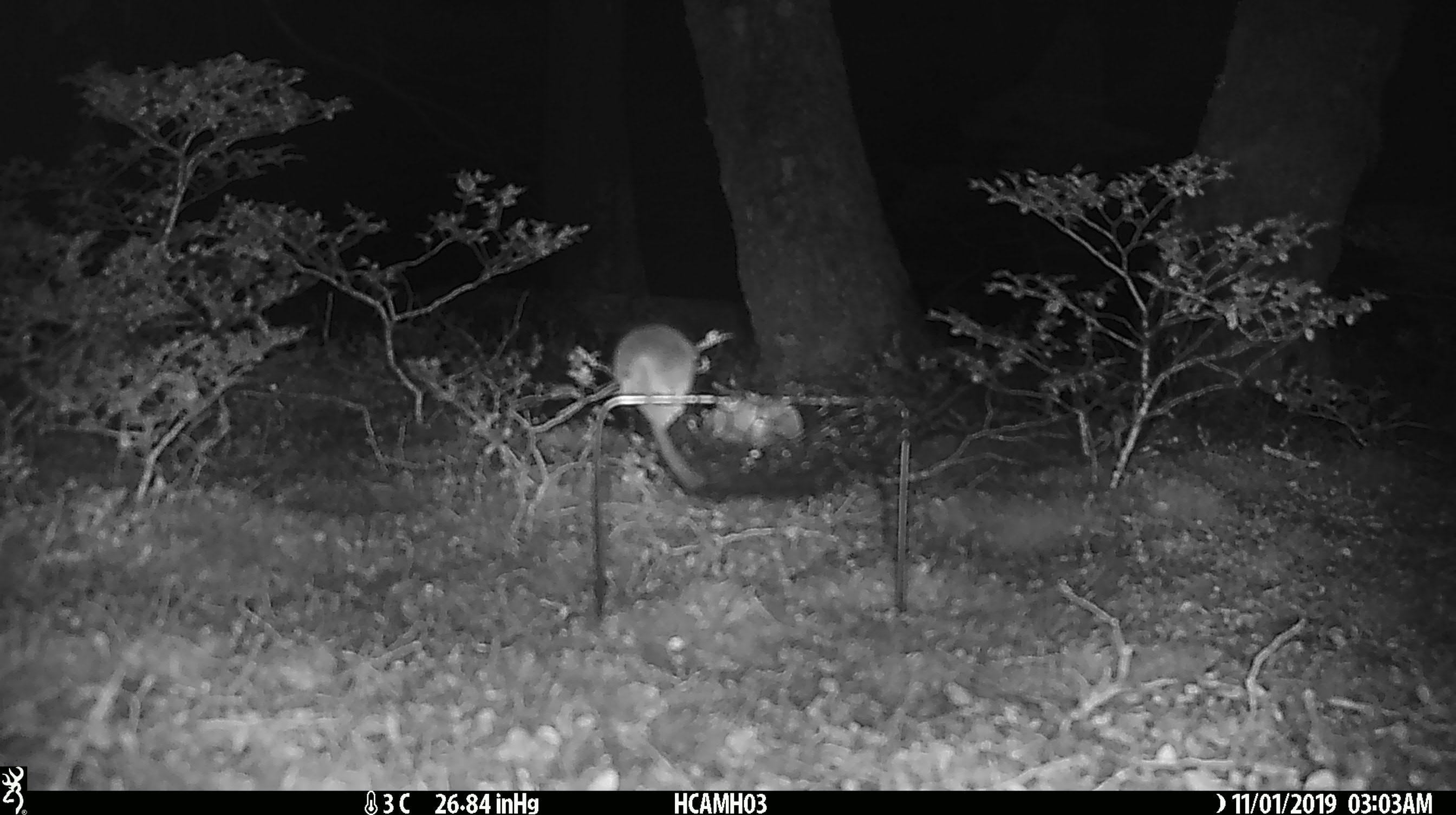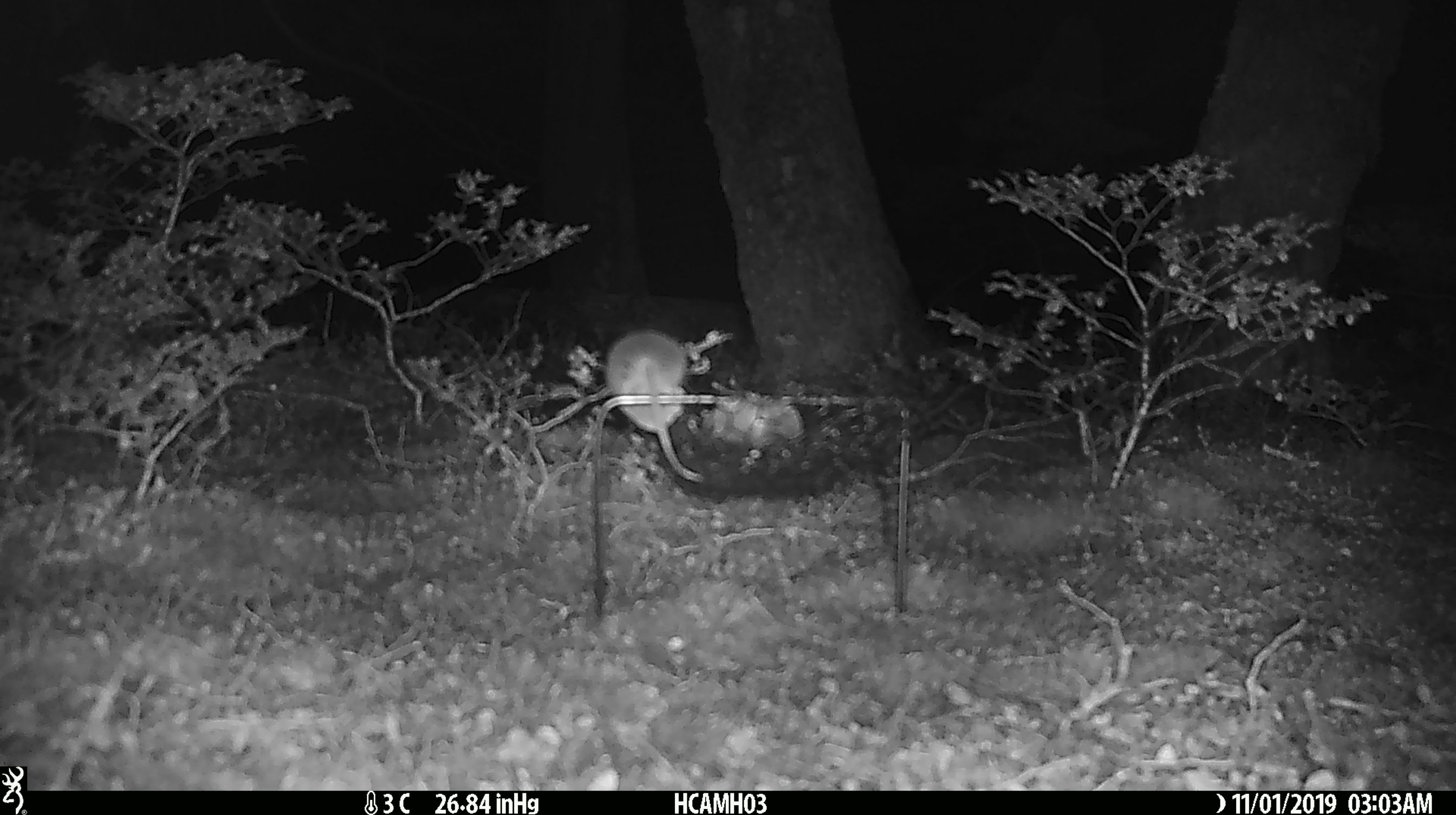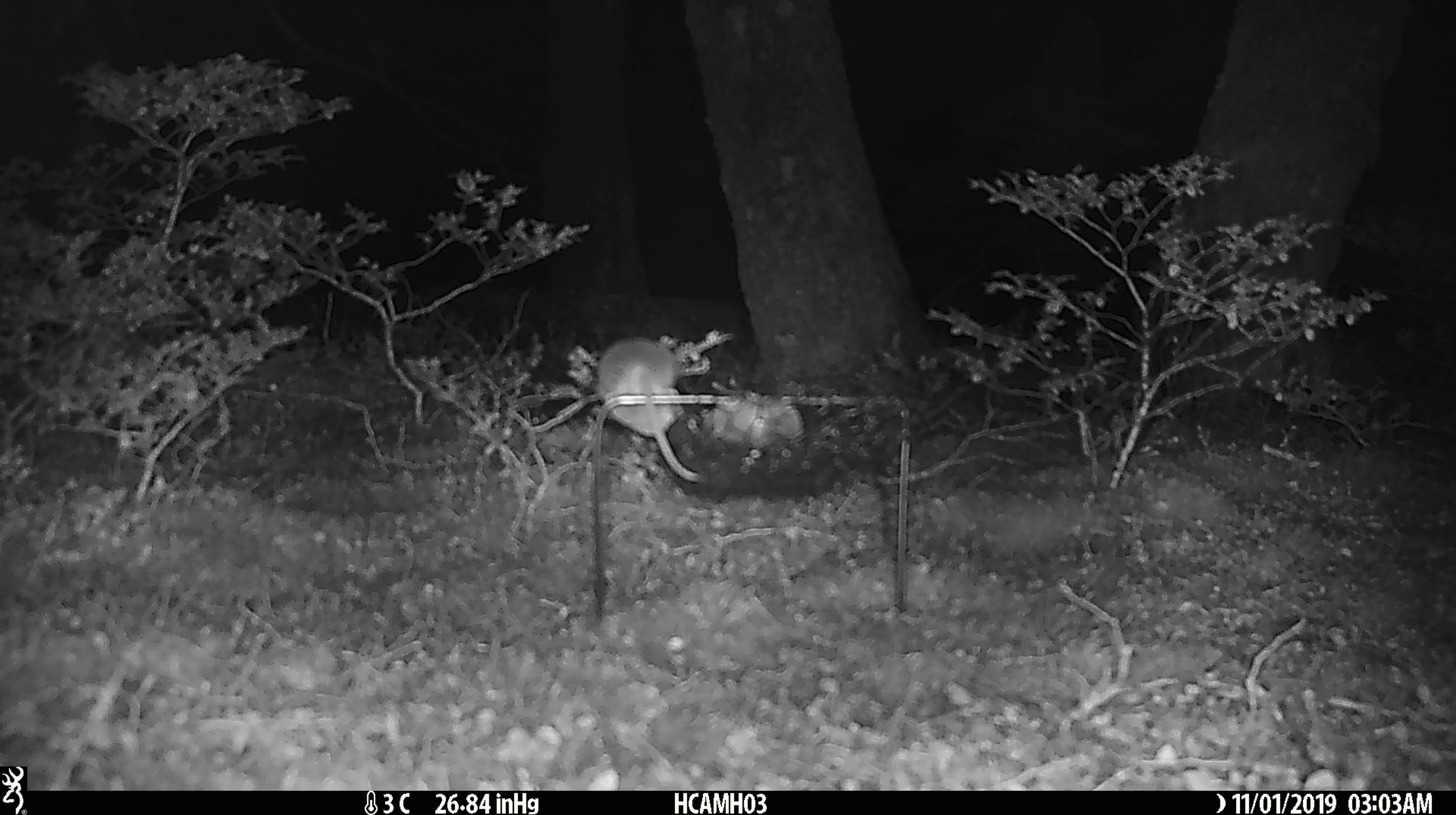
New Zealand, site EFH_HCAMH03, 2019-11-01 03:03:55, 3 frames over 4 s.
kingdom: Animalia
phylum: Chordata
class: Mammalia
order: Rodentia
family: Muridae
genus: Mus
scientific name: Mus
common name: mouse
Mouse (Mus).